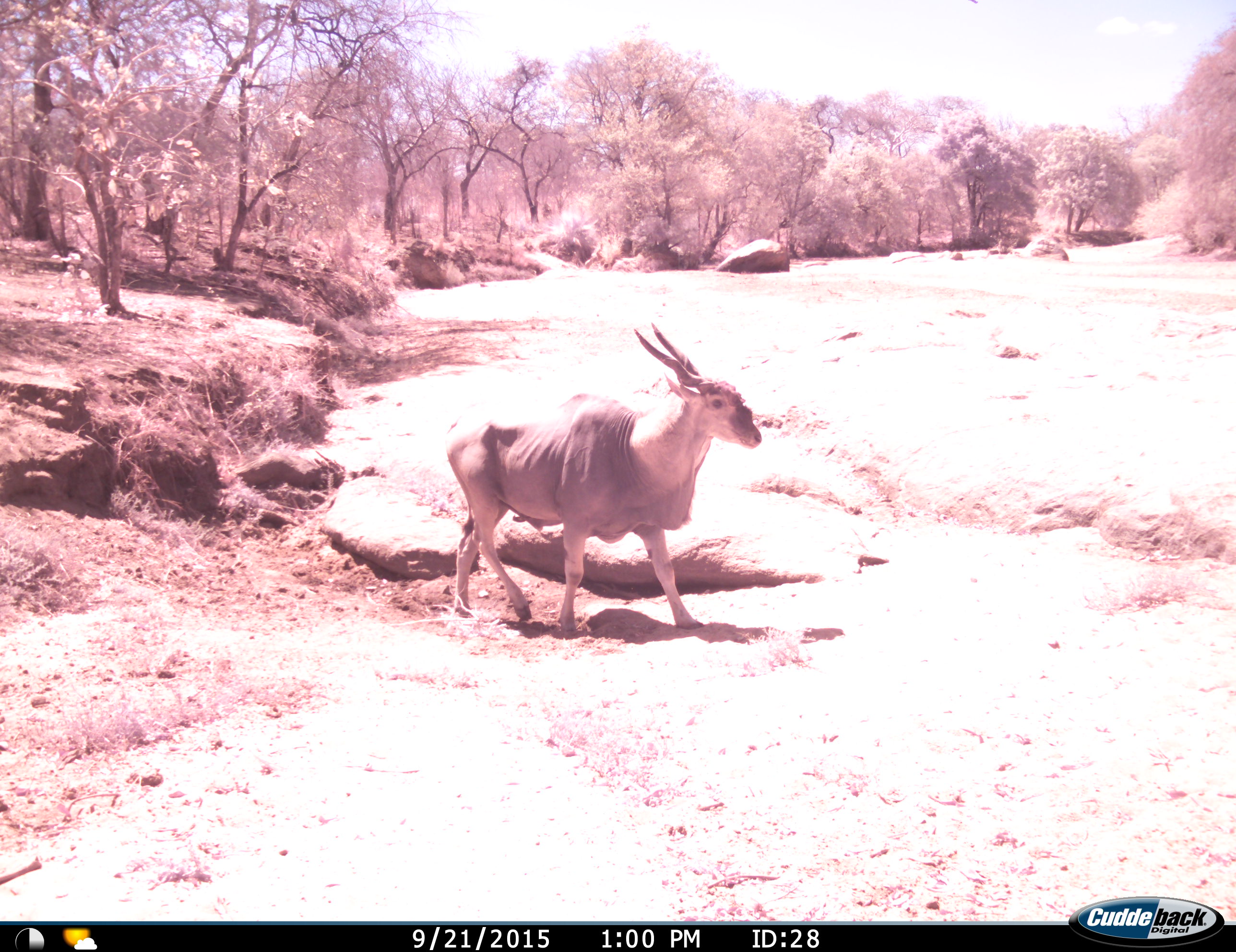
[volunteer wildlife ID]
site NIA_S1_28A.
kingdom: Animalia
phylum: Chordata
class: Mammalia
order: Artiodactyla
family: Bovidae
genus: Tragelaphus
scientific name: Tragelaphus oryx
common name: eland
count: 1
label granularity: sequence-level